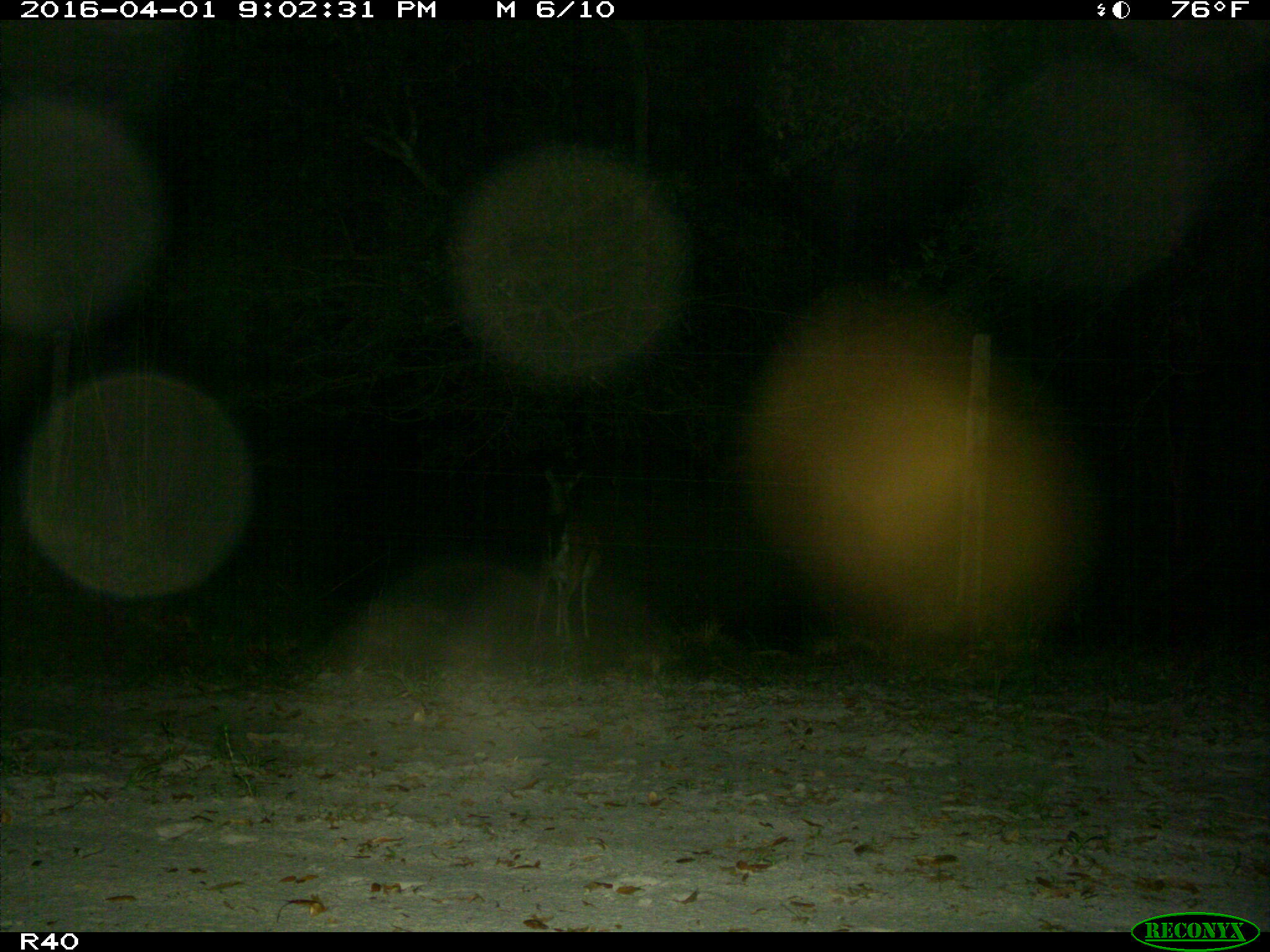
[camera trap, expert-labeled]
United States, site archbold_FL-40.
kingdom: Animalia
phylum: Chordata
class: Mammalia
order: Artiodactyla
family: Cervidae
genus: Odocoileus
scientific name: Odocoileus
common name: deer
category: unidentified deer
Unidentified deer (deer) (Odocoileus).